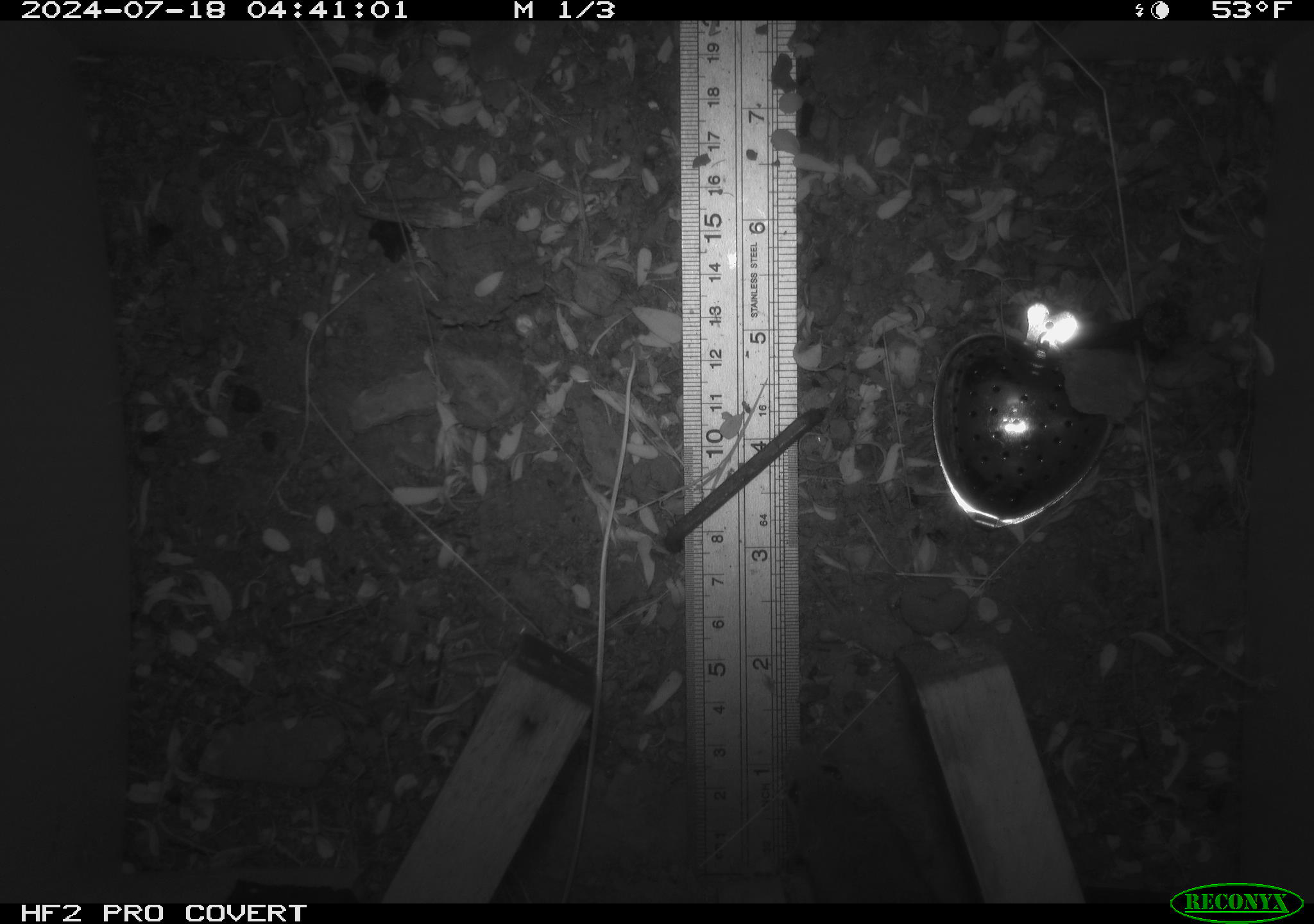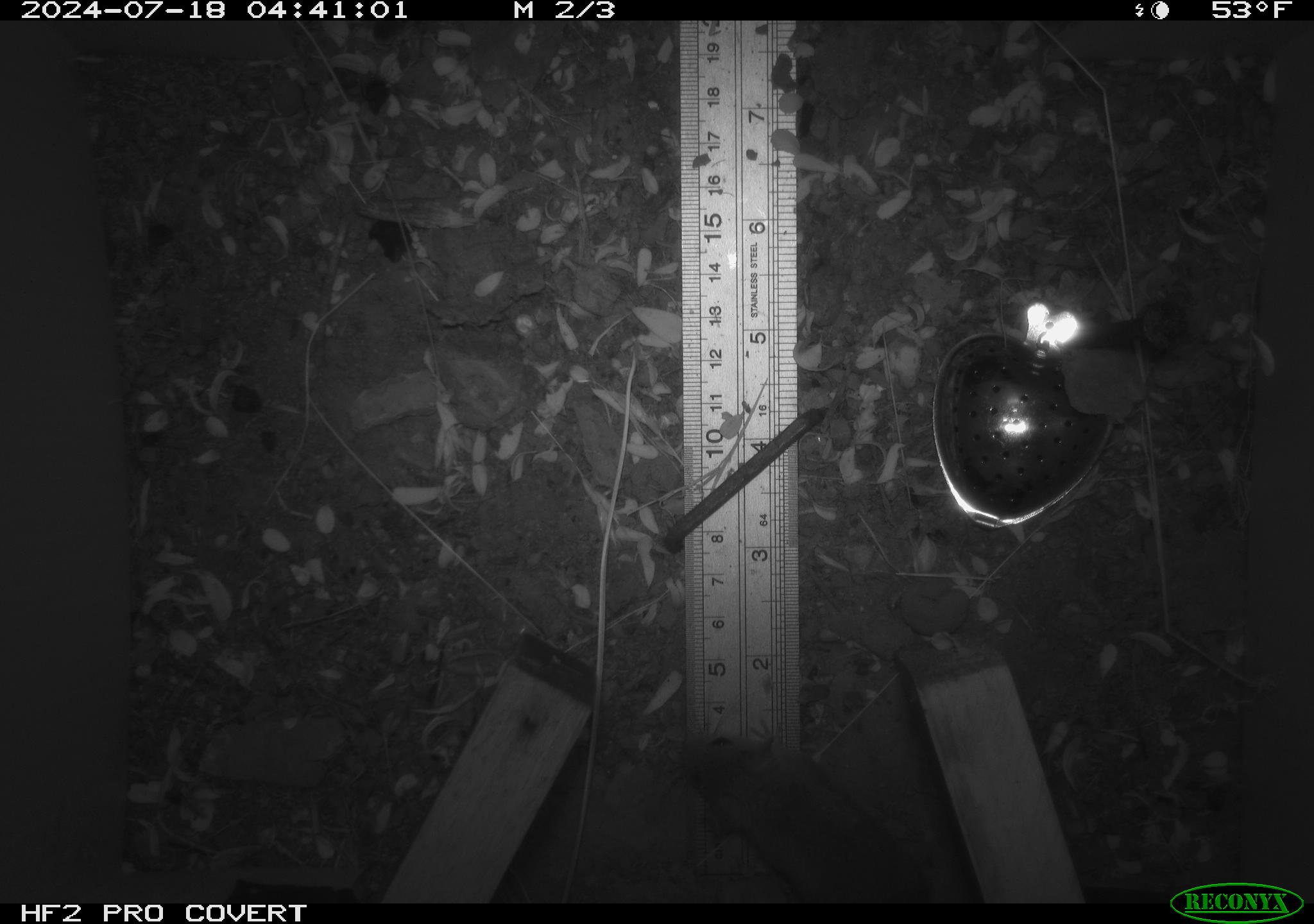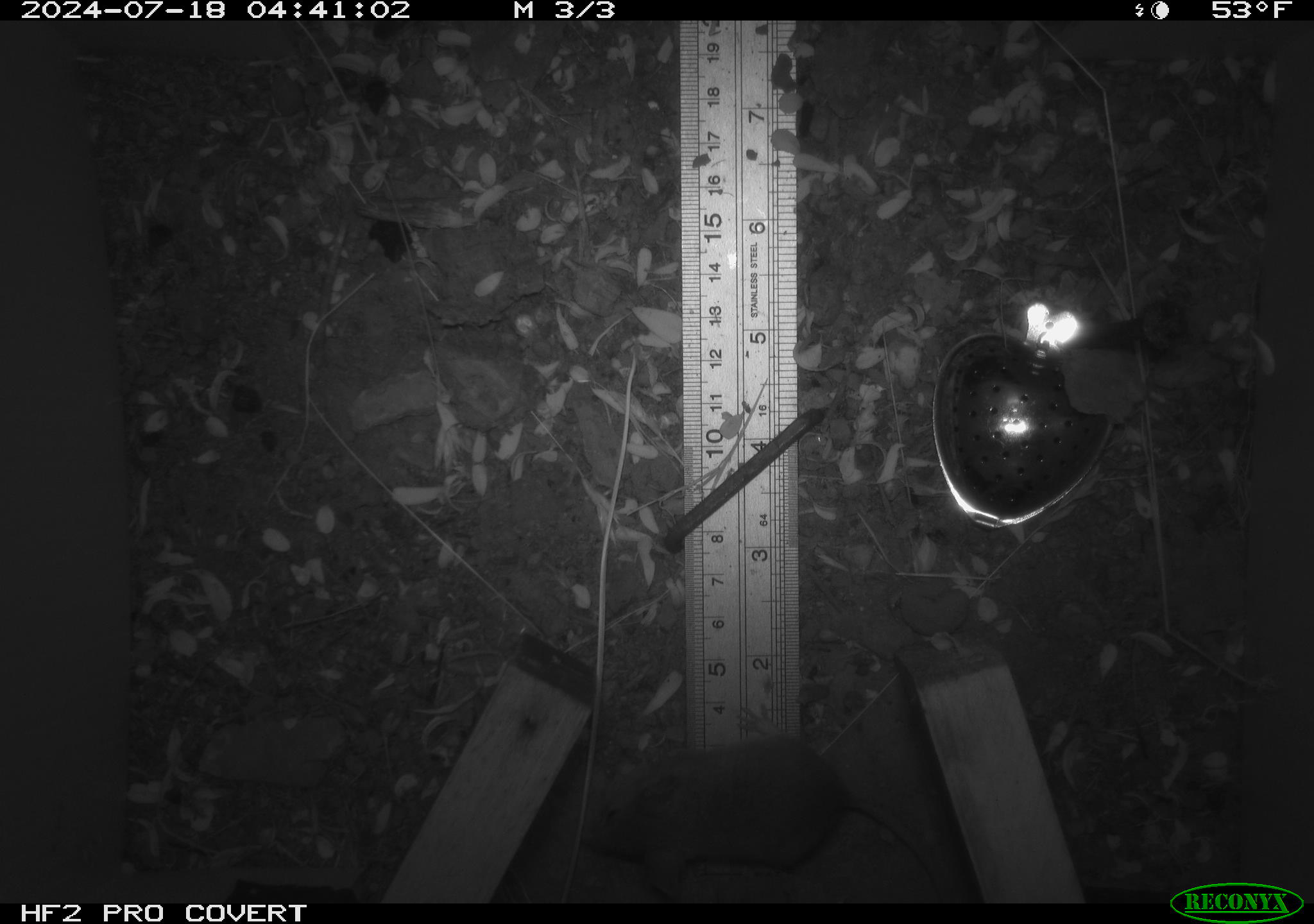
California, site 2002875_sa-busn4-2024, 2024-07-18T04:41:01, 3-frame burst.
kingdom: Animalia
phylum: Chordata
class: Mammalia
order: Rodentia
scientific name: Rodentia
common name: rodent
Rodent (Rodentia).